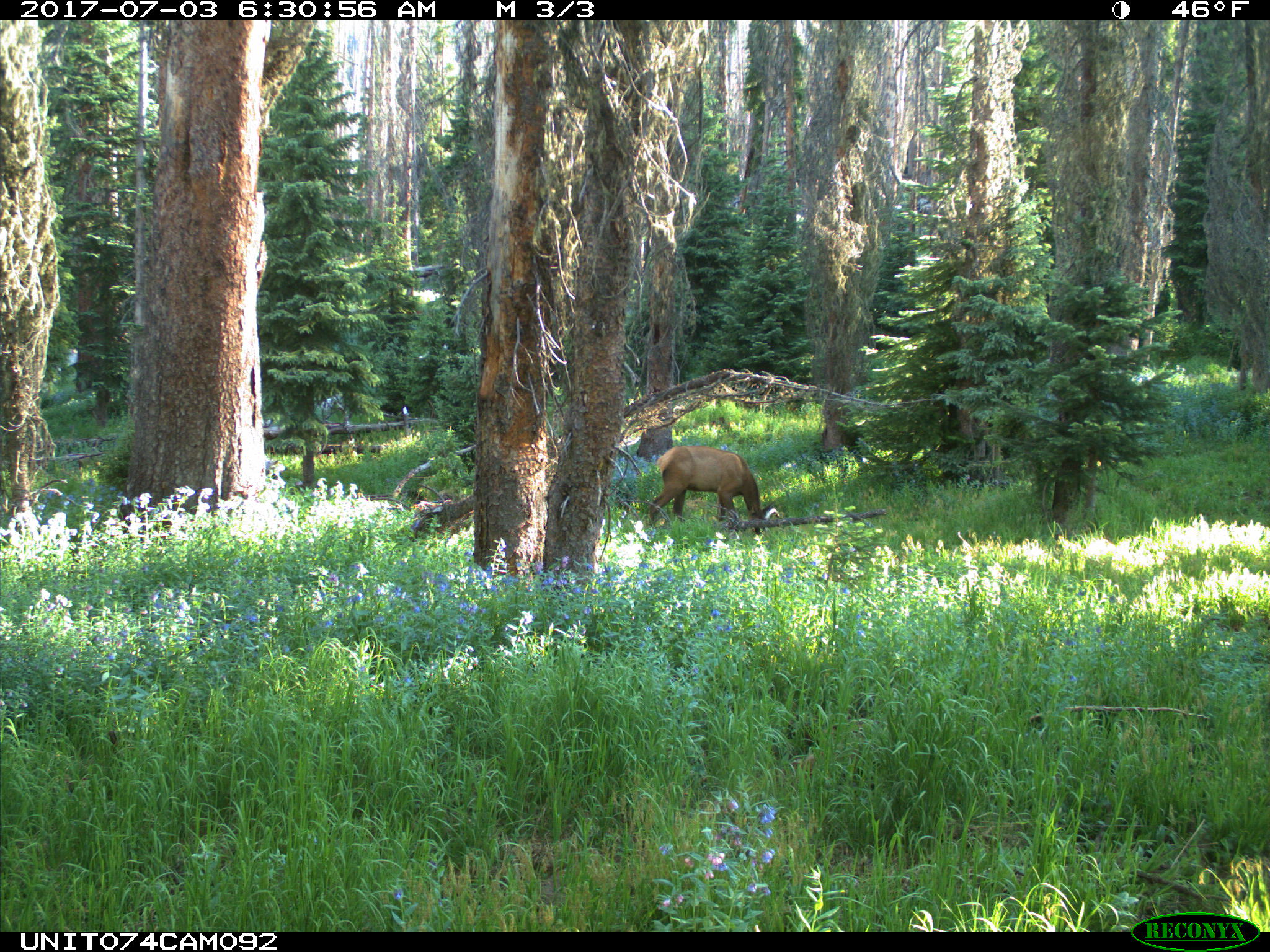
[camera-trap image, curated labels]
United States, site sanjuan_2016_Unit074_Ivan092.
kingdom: Animalia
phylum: Chordata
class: Mammalia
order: Artiodactyla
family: Cervidae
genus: Cervus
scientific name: Cervus elaphus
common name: red deer